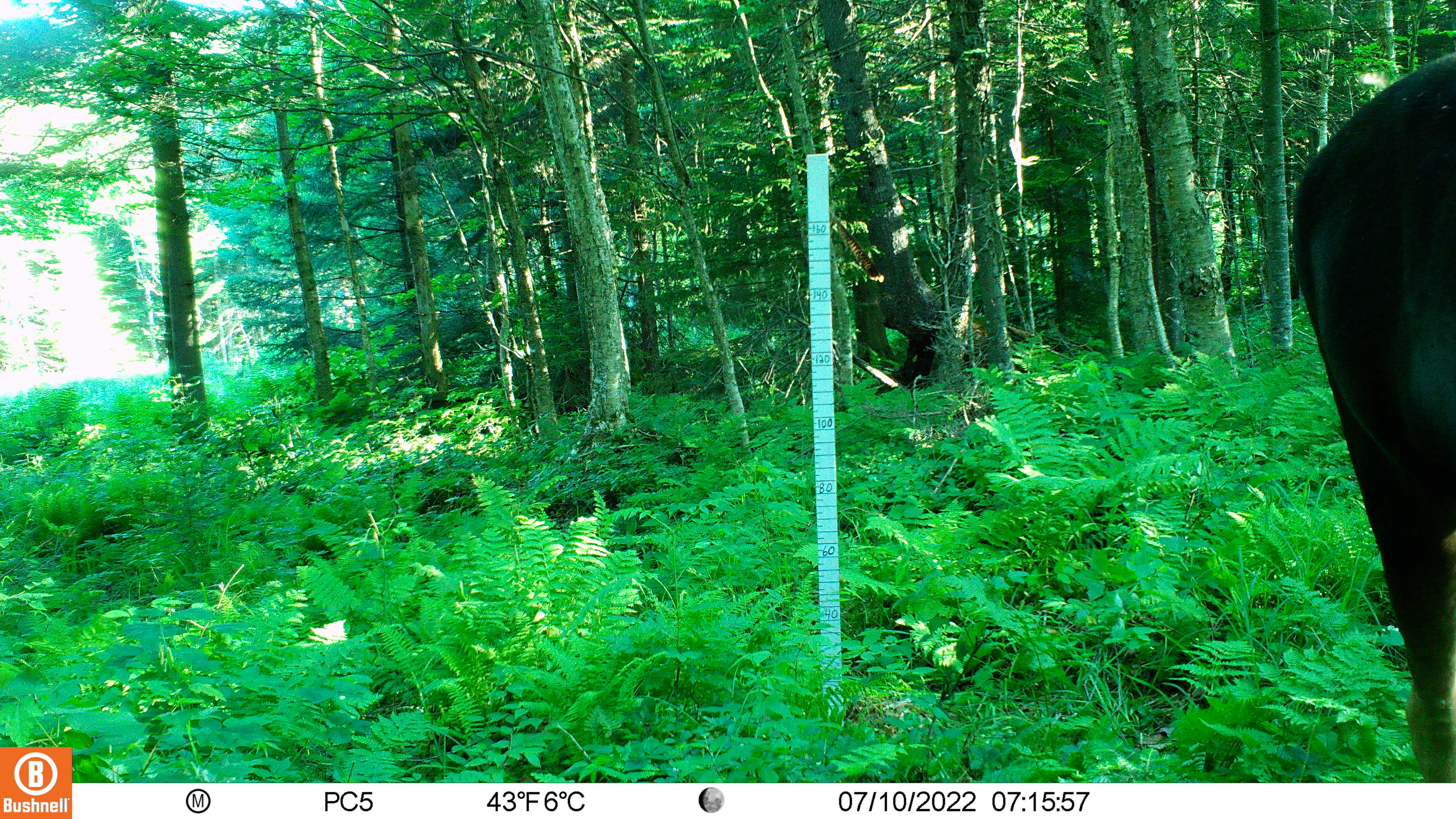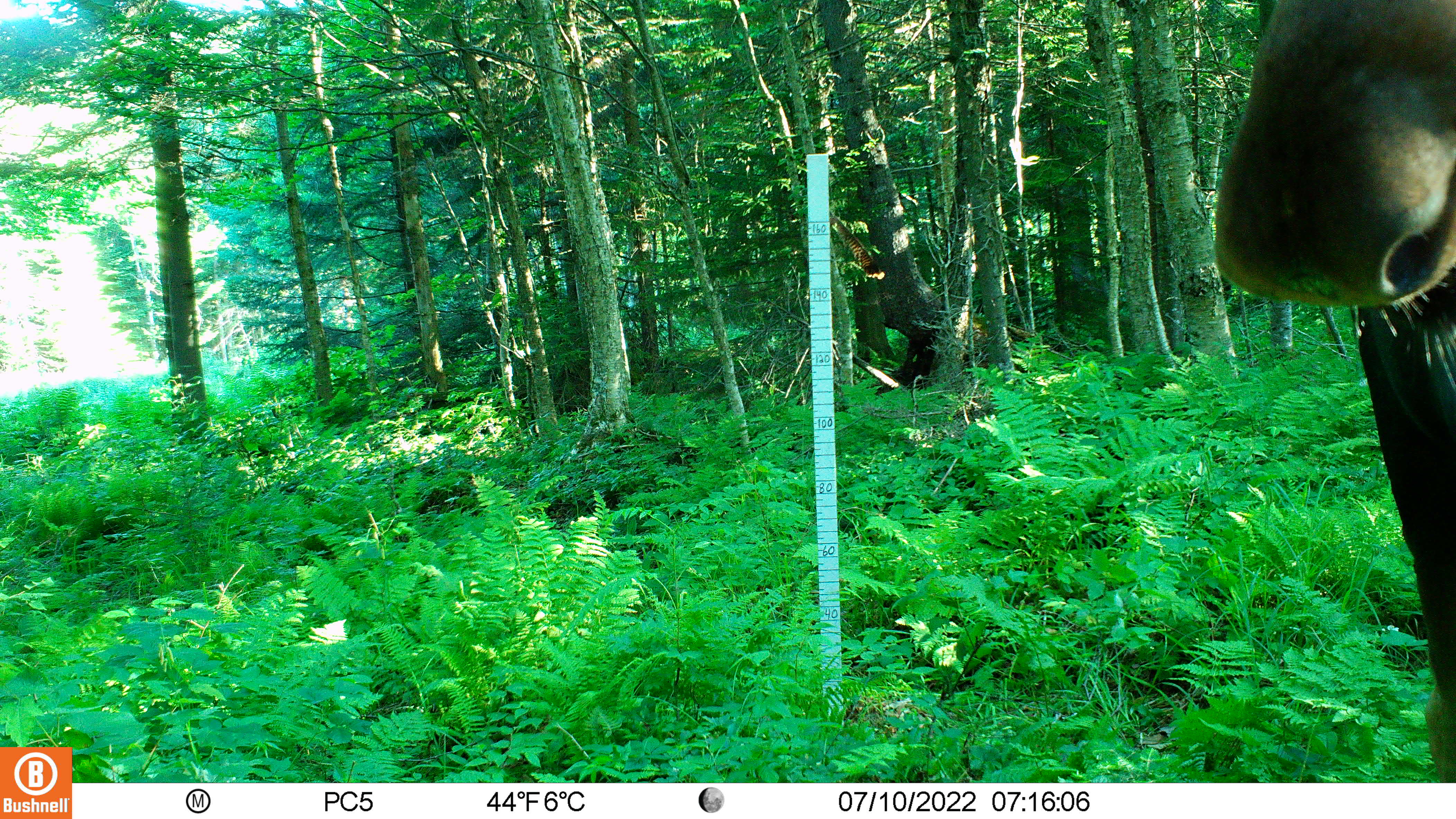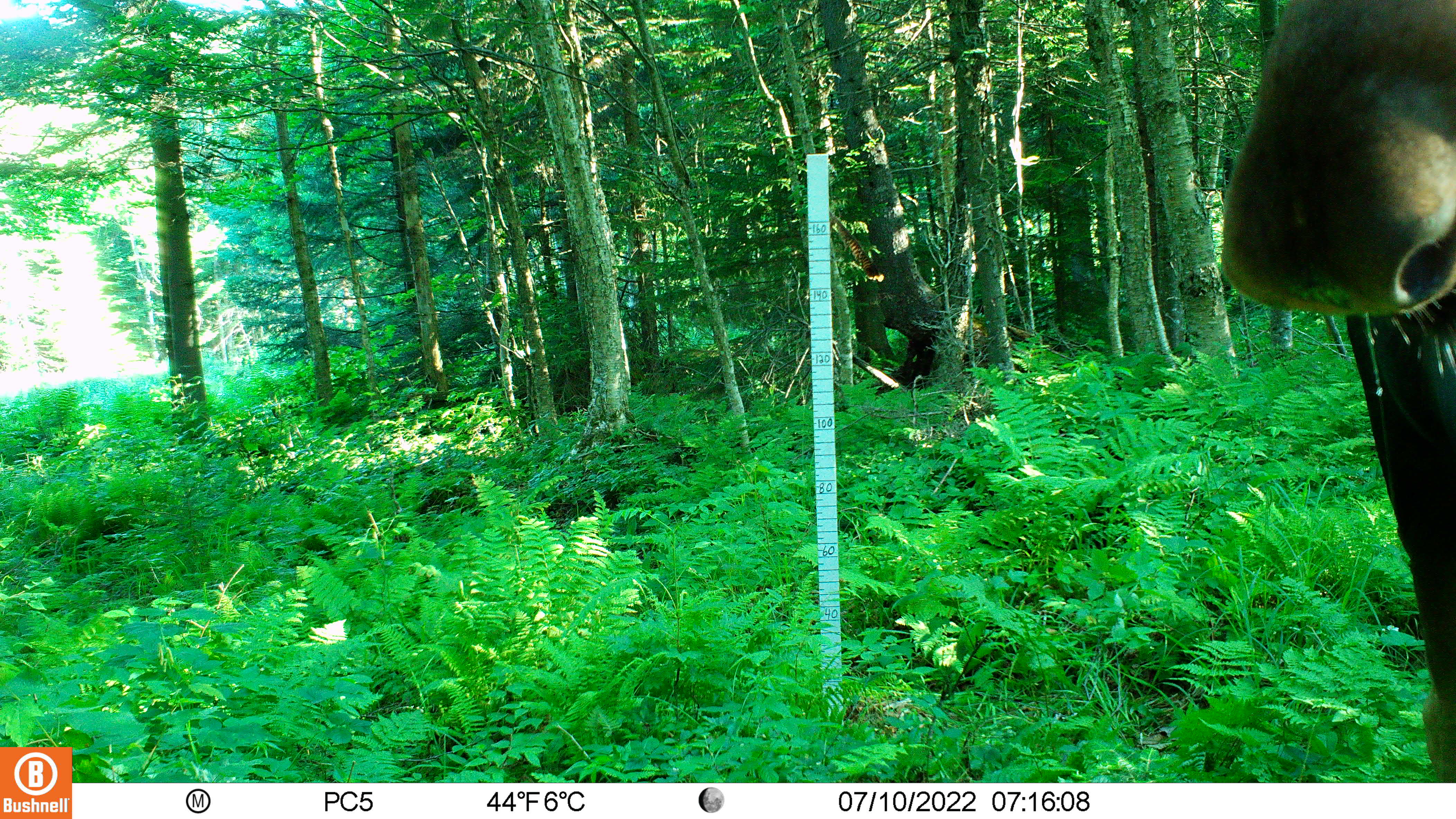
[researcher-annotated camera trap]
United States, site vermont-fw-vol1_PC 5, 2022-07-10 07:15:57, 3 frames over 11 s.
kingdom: Animalia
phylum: Chordata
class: Mammalia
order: Artiodactyla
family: Cervidae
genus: Alces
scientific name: Alces alces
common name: moose